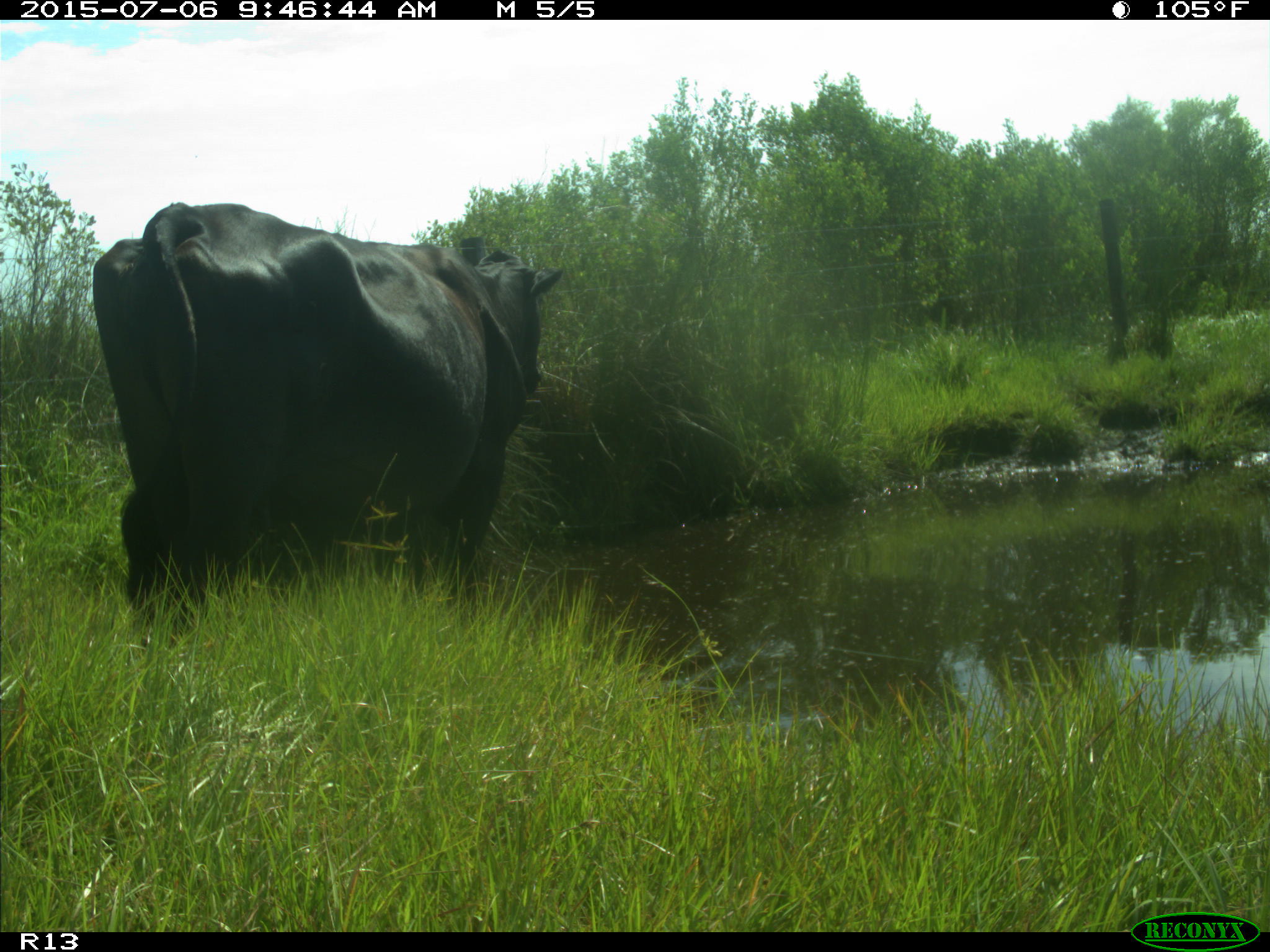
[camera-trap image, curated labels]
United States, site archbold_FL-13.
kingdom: Animalia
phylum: Chordata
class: Mammalia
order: Artiodactyla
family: Bovidae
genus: Bos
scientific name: Bos taurus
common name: domestic cow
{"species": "Bos taurus (domestic cow)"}